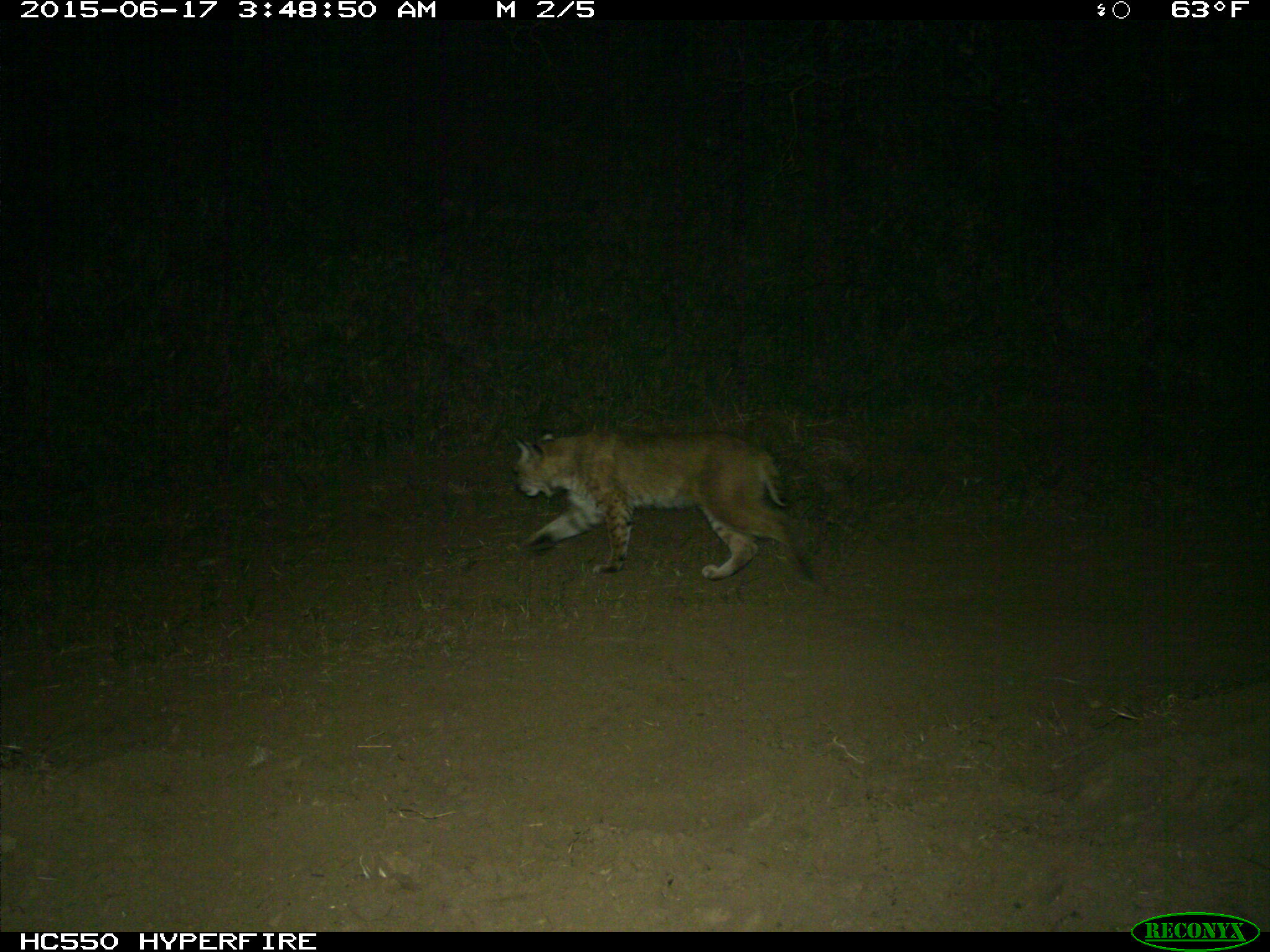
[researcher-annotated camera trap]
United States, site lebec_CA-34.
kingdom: Animalia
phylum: Chordata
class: Mammalia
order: Carnivora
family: Felidae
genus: Lynx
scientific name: Lynx rufus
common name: bobcat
Lynx rufus (bobcat).